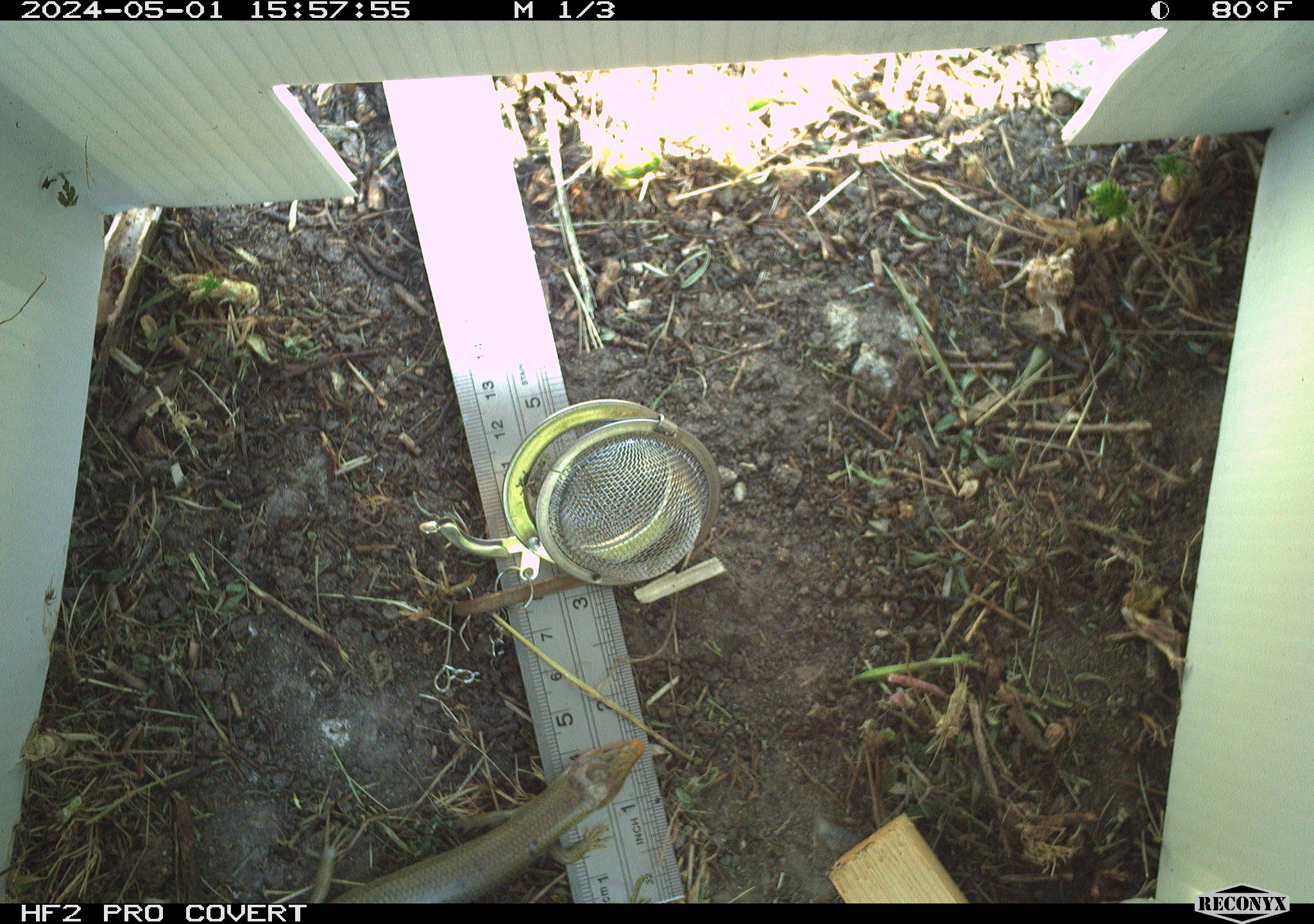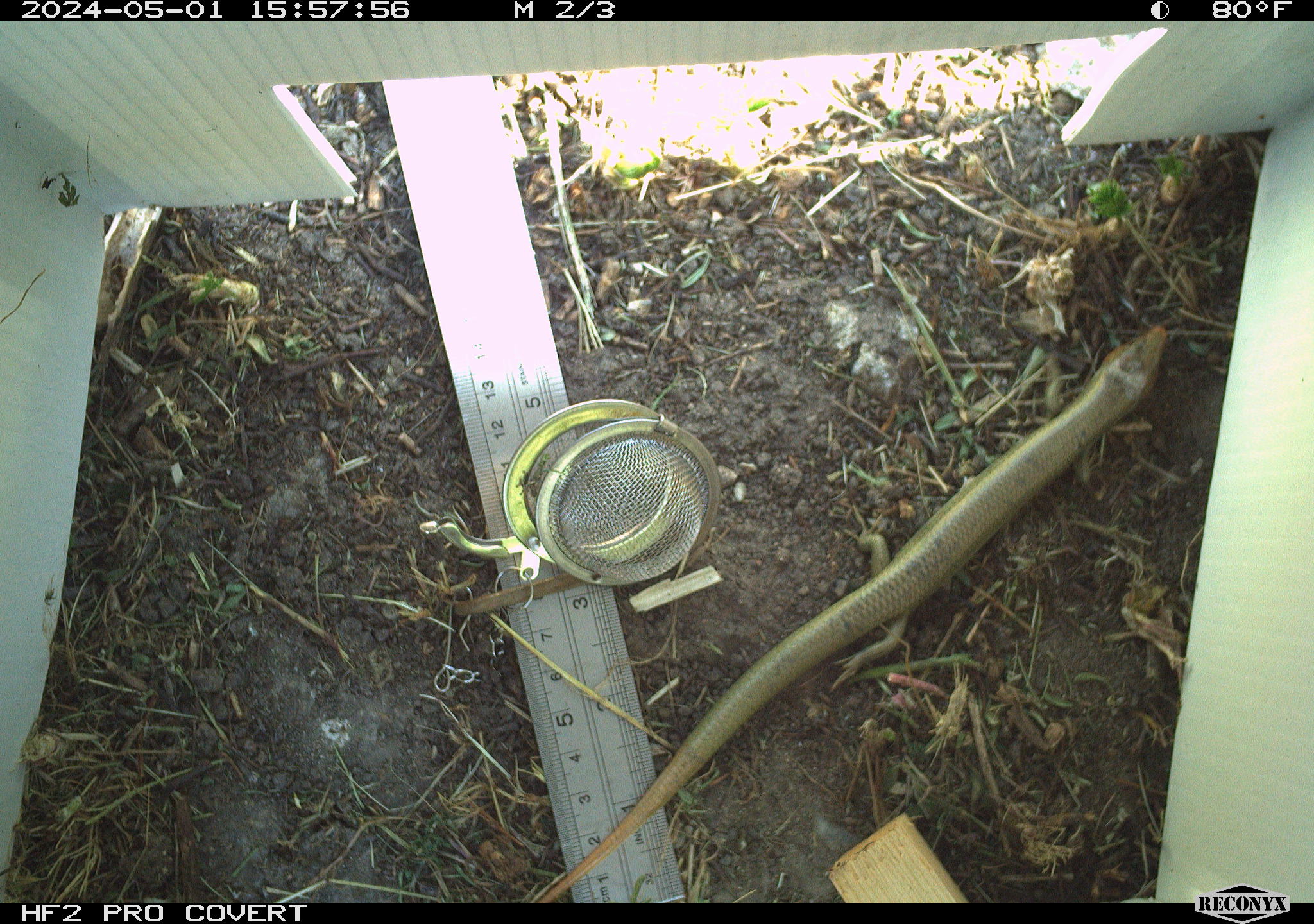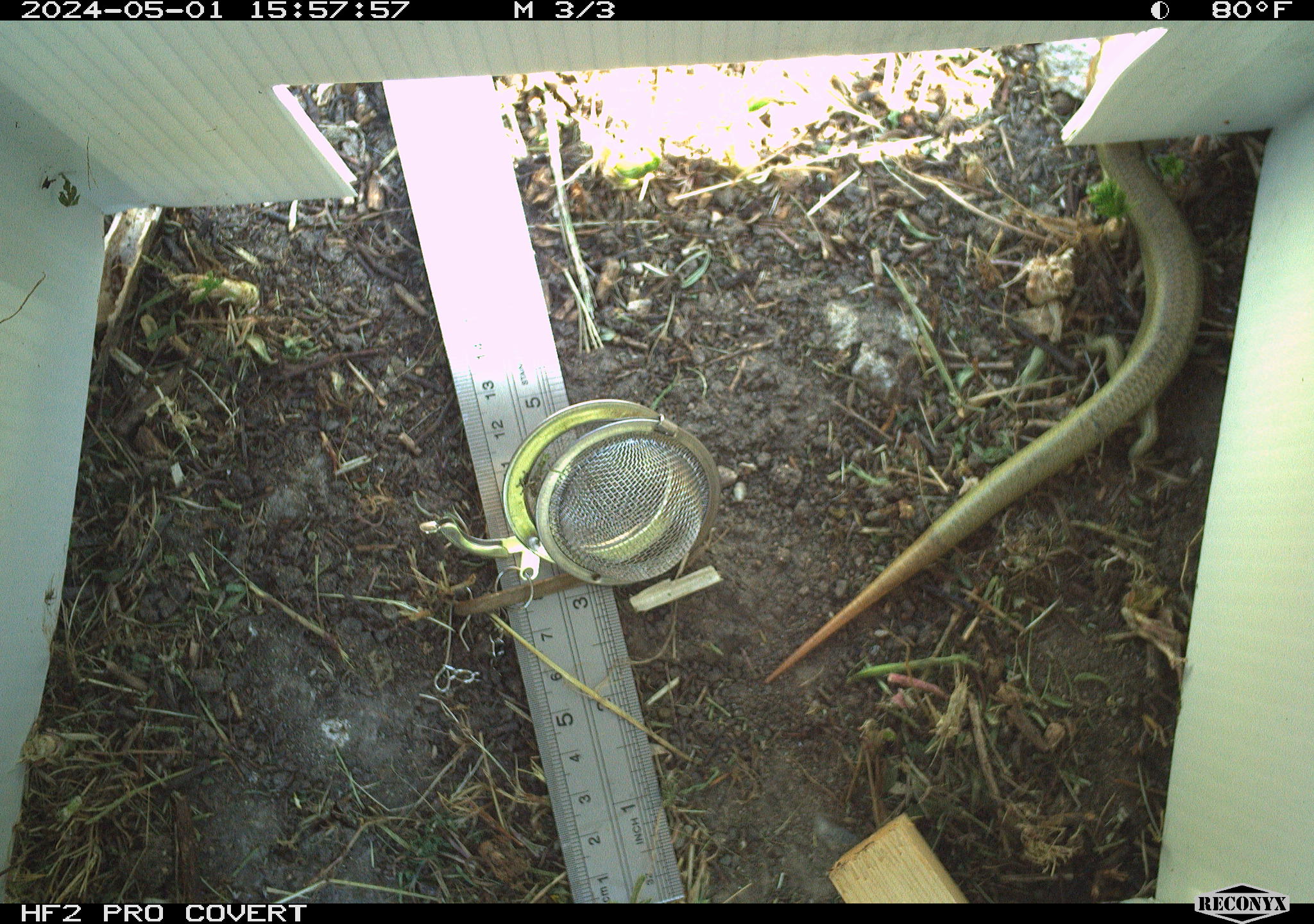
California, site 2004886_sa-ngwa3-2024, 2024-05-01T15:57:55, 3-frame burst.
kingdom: Animalia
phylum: Chordata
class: Reptilia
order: Squamata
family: Scincidae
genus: Plestiodon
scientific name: Plestiodon gilberti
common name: gilbert's skink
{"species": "gilbert's skink (Plestiodon gilberti)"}